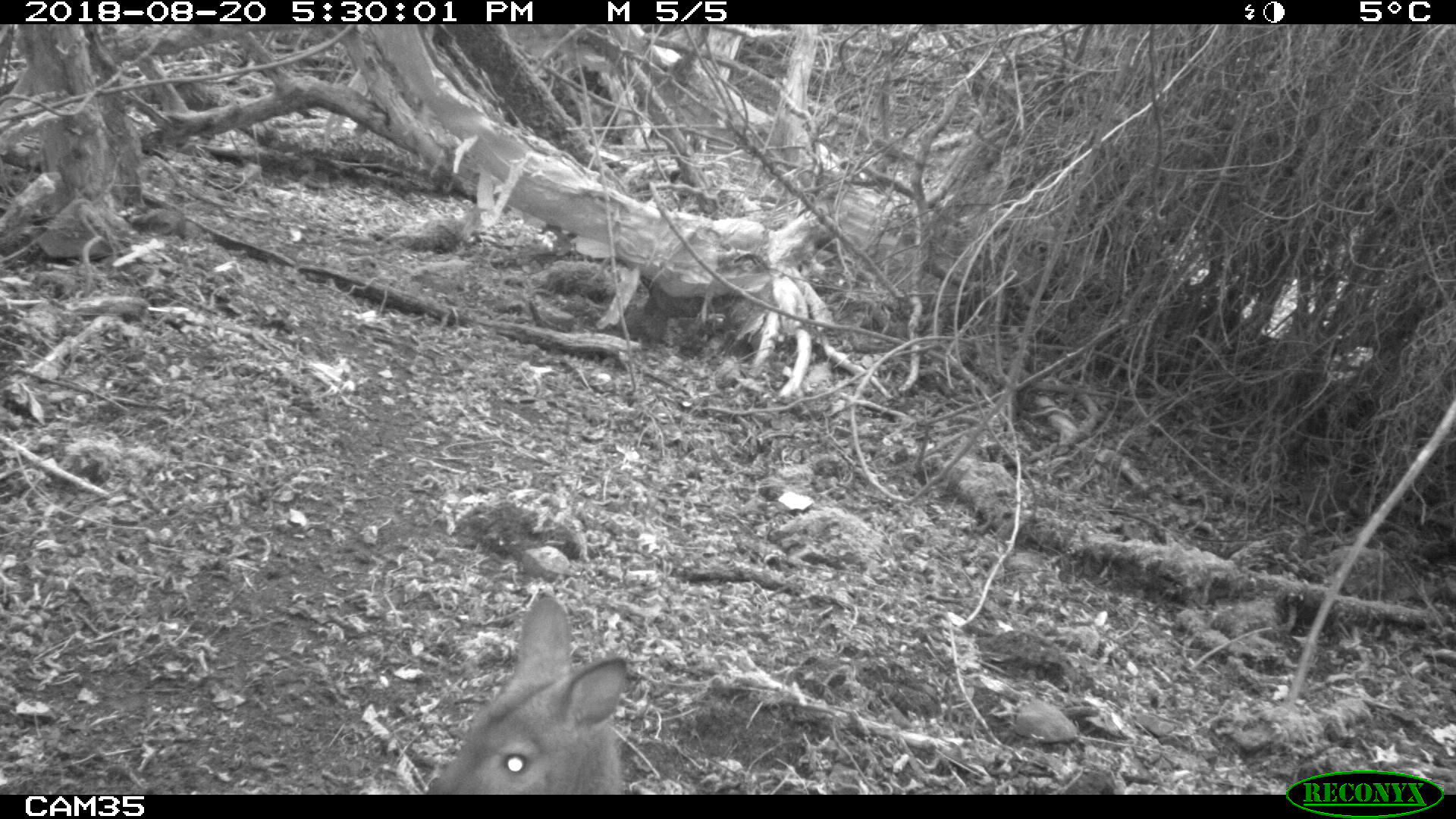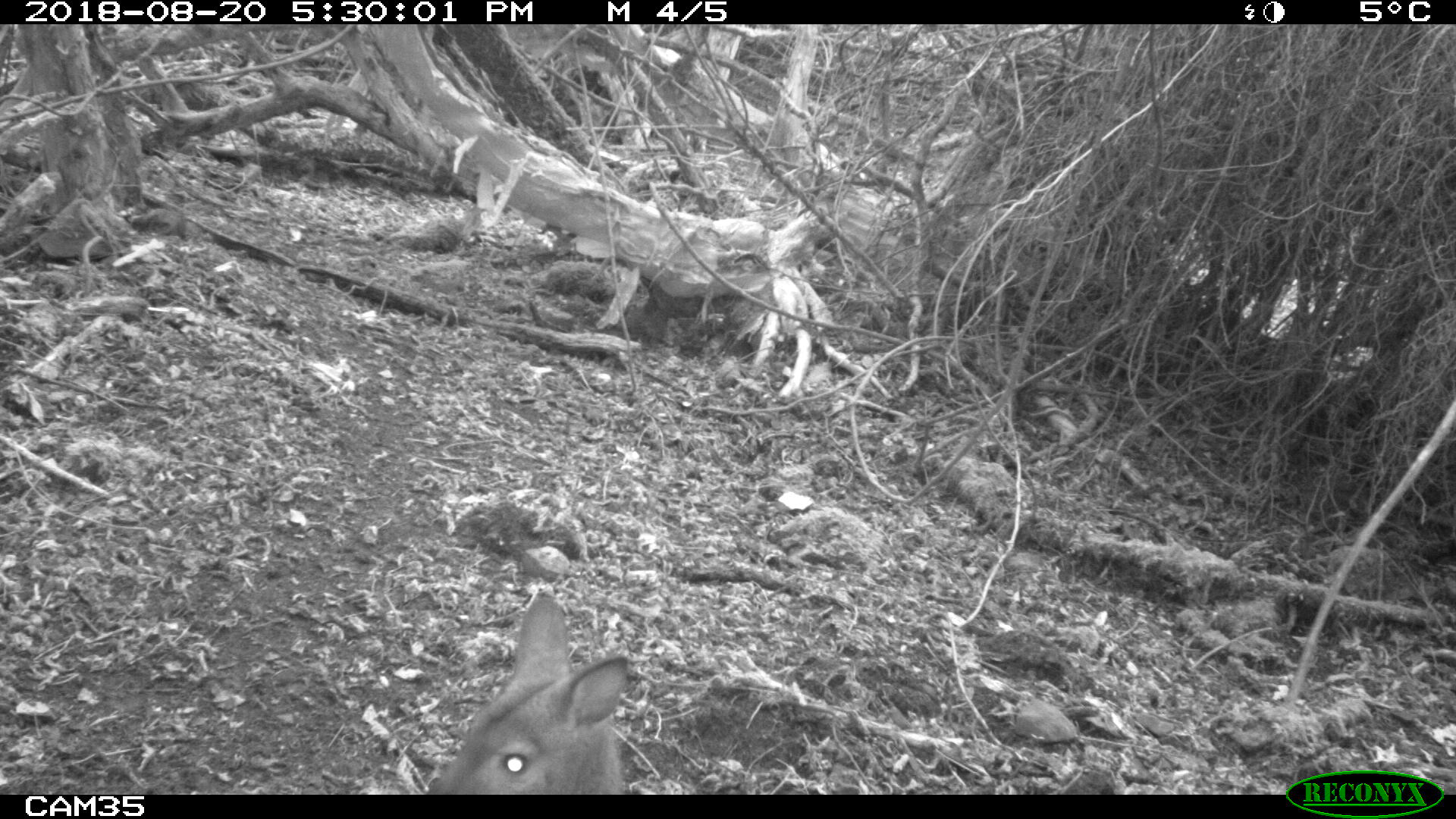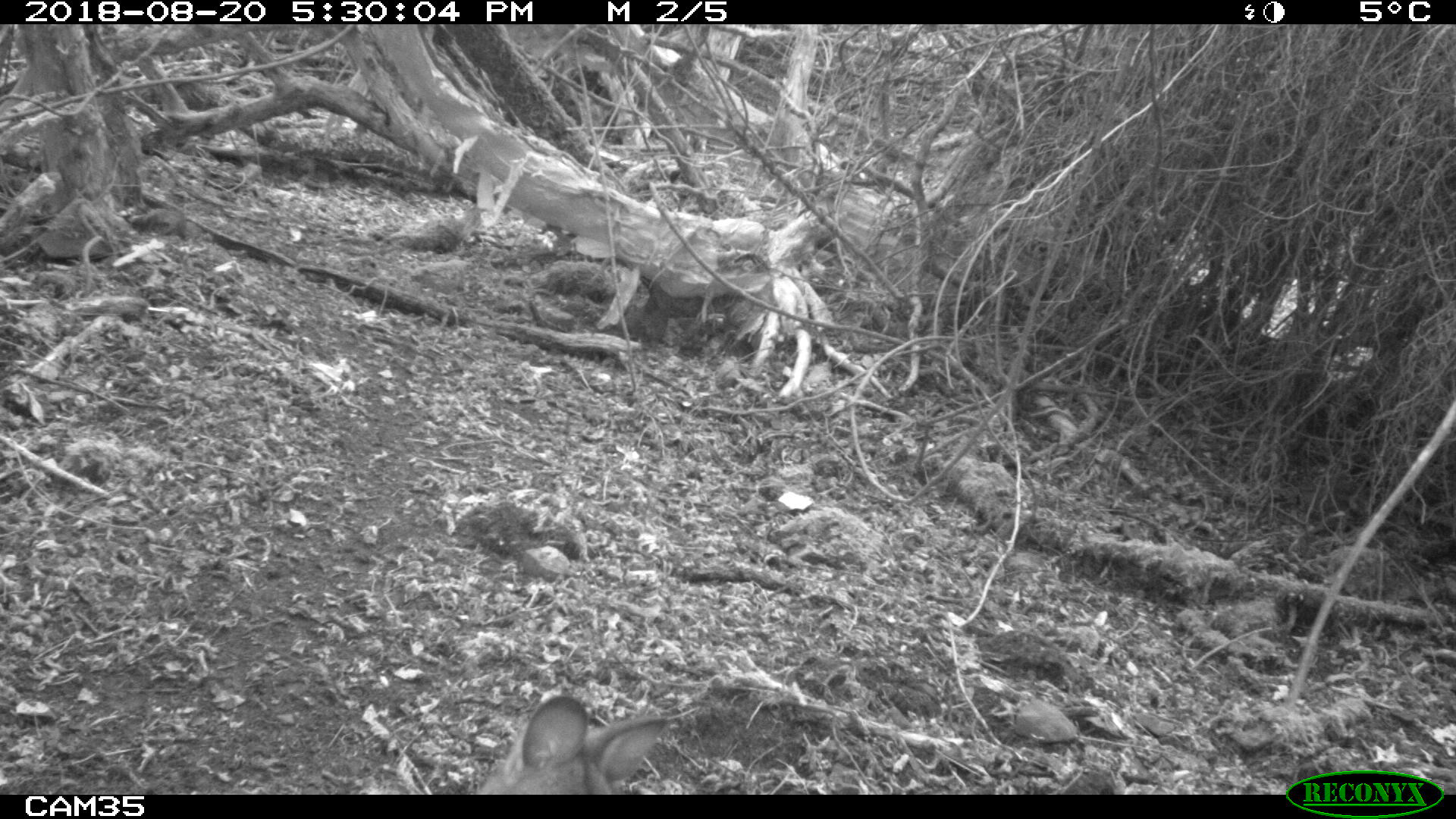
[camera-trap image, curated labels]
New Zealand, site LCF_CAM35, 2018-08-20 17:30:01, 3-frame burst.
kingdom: Animalia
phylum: Chordata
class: Mammalia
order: Diprotodontia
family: Macropodidae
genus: Notamacropus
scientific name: Notamacropus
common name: wallaby